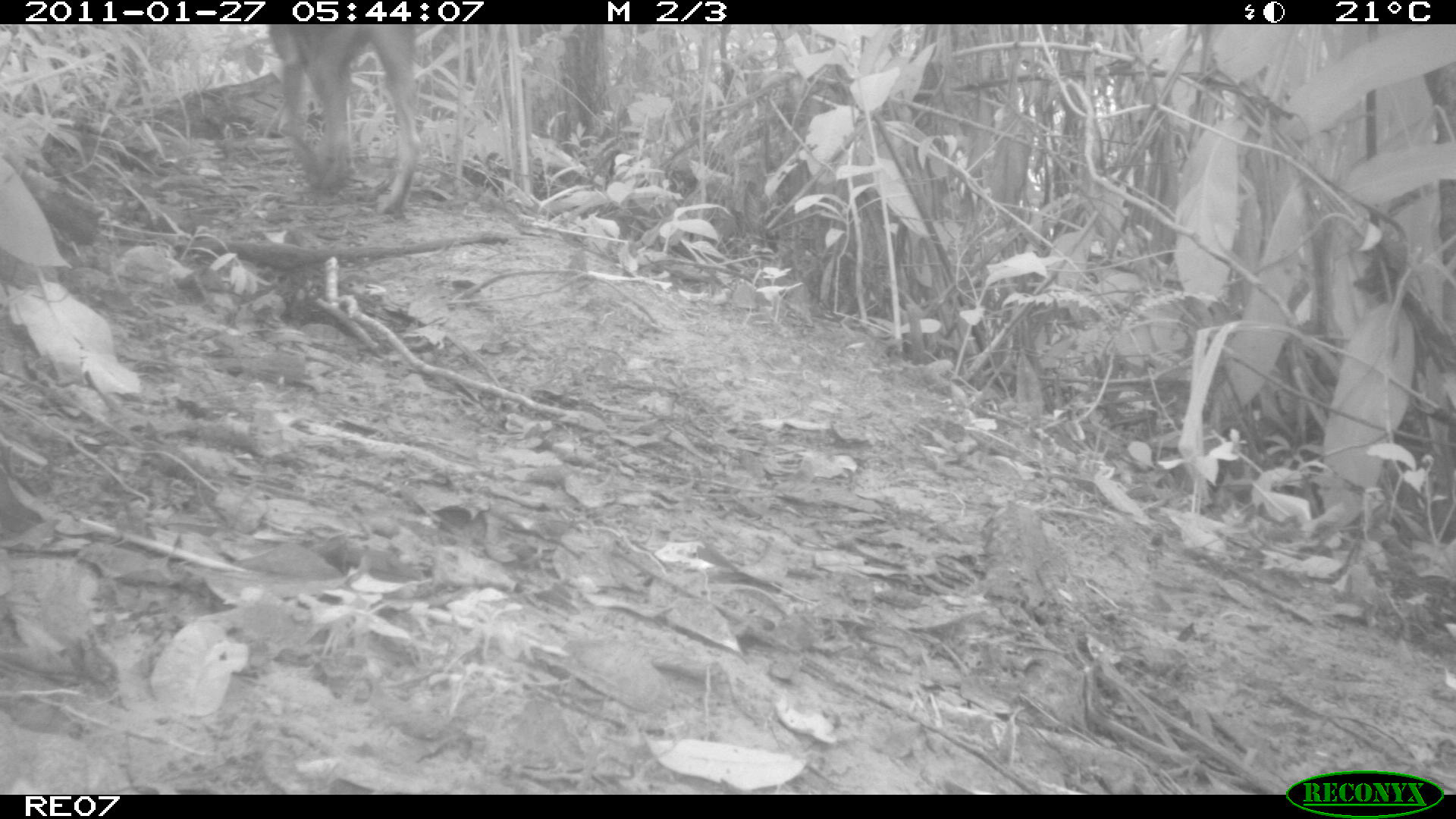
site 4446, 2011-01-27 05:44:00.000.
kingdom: Animalia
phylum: Chordata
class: Mammalia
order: Carnivora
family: Canidae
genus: Canis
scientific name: Canis familiaris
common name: domestic dog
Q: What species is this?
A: Canis familiaris (domestic dog).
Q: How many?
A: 1.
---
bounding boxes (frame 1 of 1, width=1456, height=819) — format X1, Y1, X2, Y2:
canis familiaris: 266, 23, 423, 220